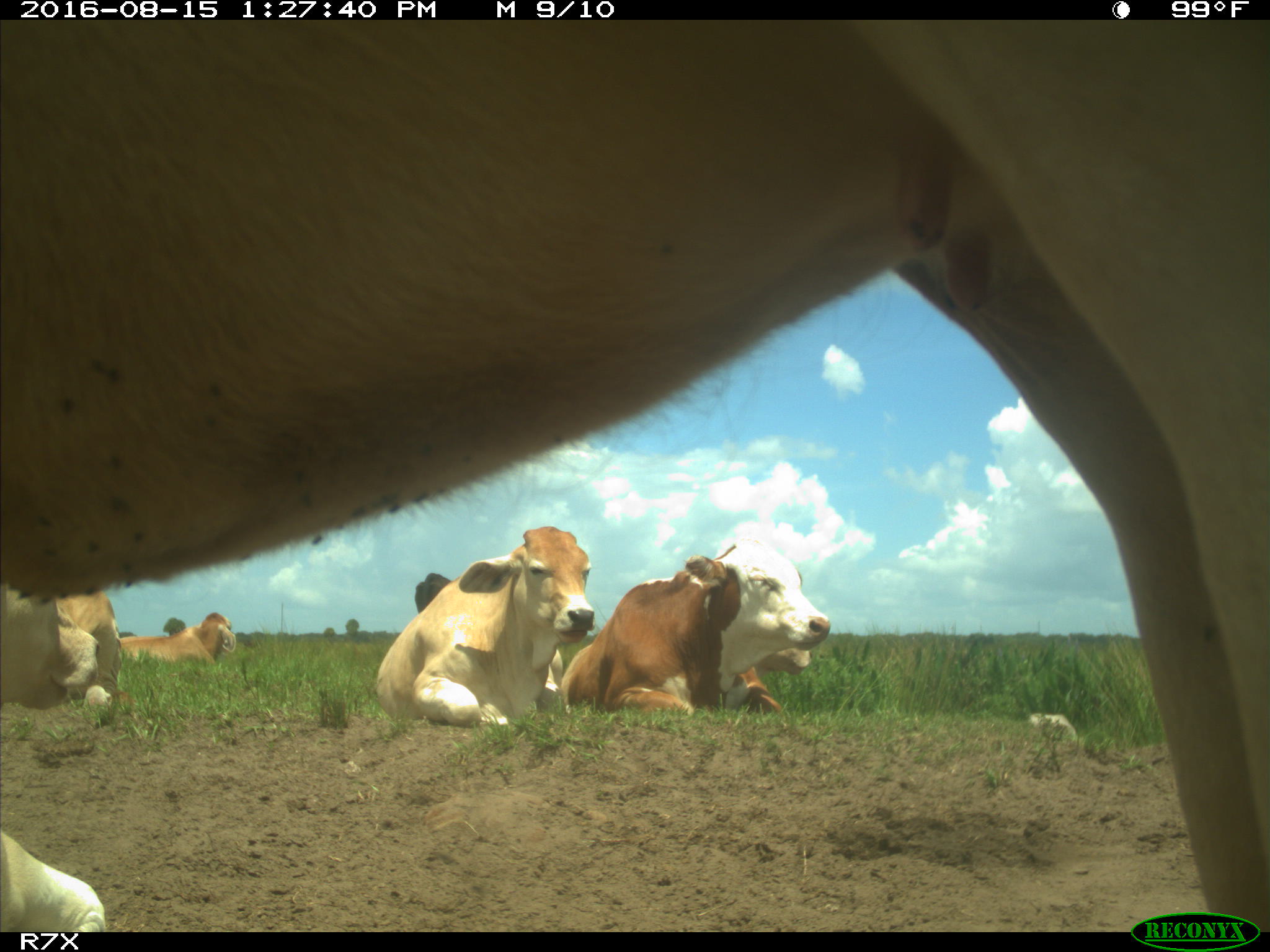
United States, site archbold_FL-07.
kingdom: Animalia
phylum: Chordata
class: Mammalia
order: Artiodactyla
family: Bovidae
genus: Bos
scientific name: Bos taurus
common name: domestic cow